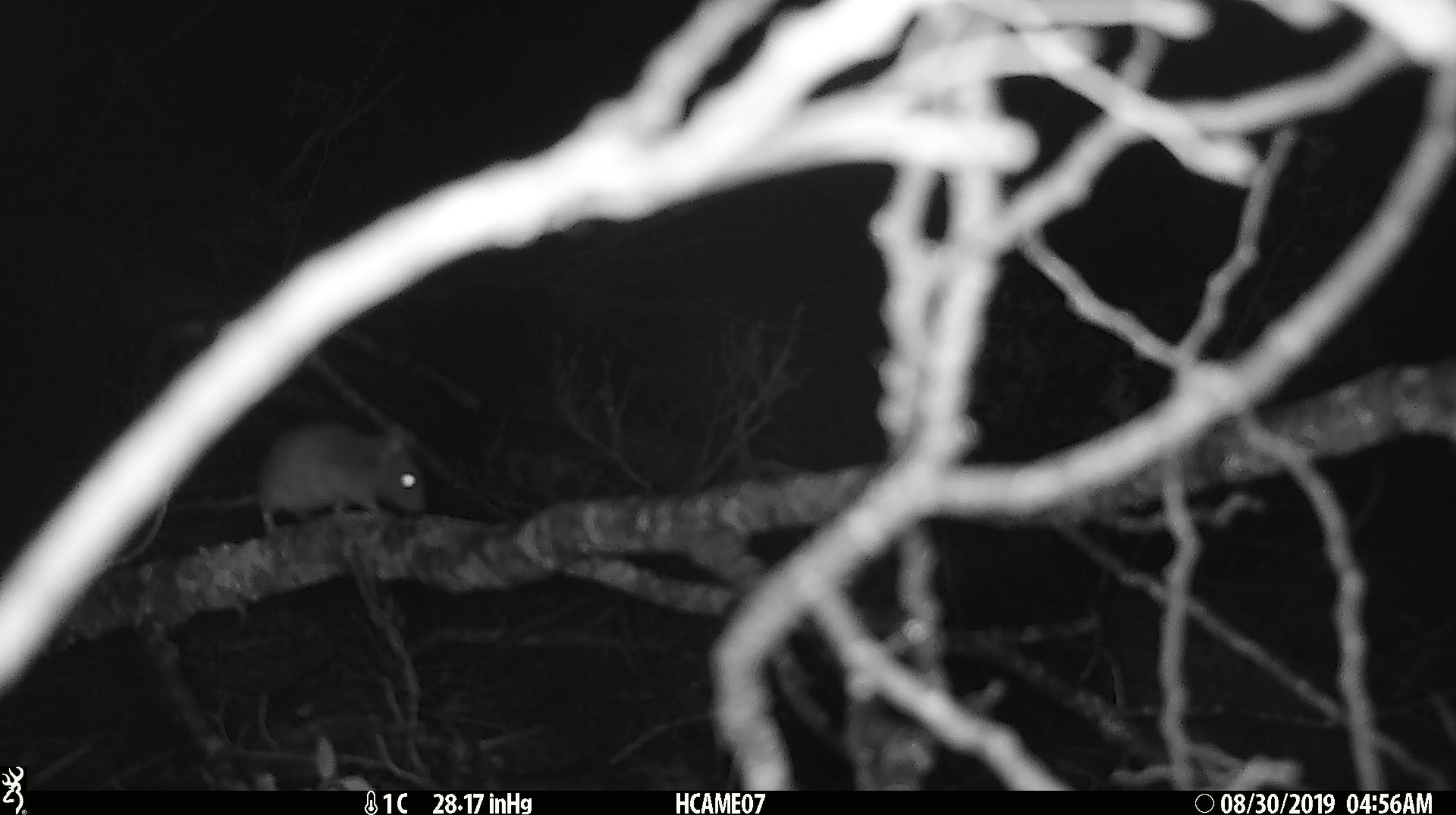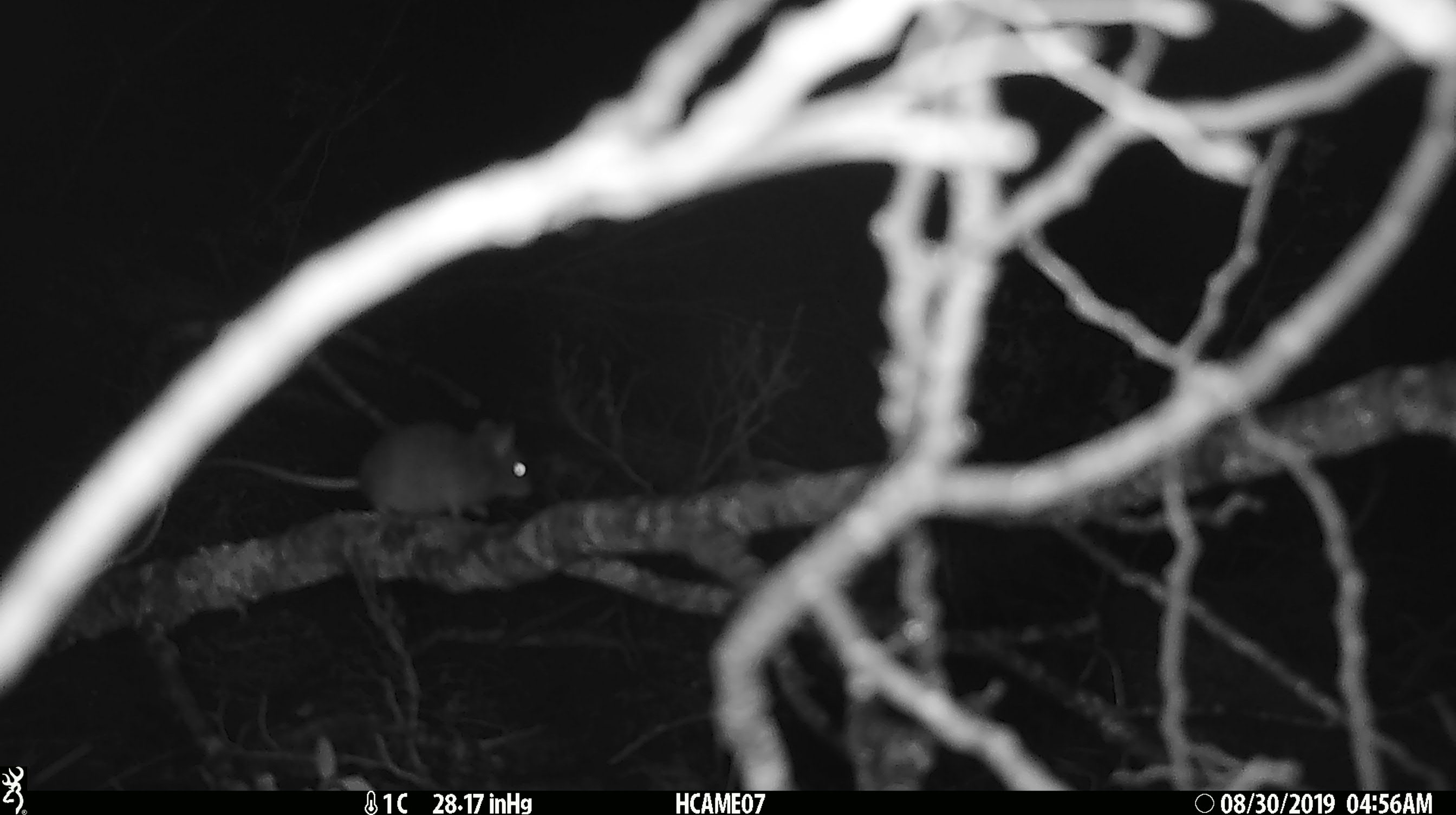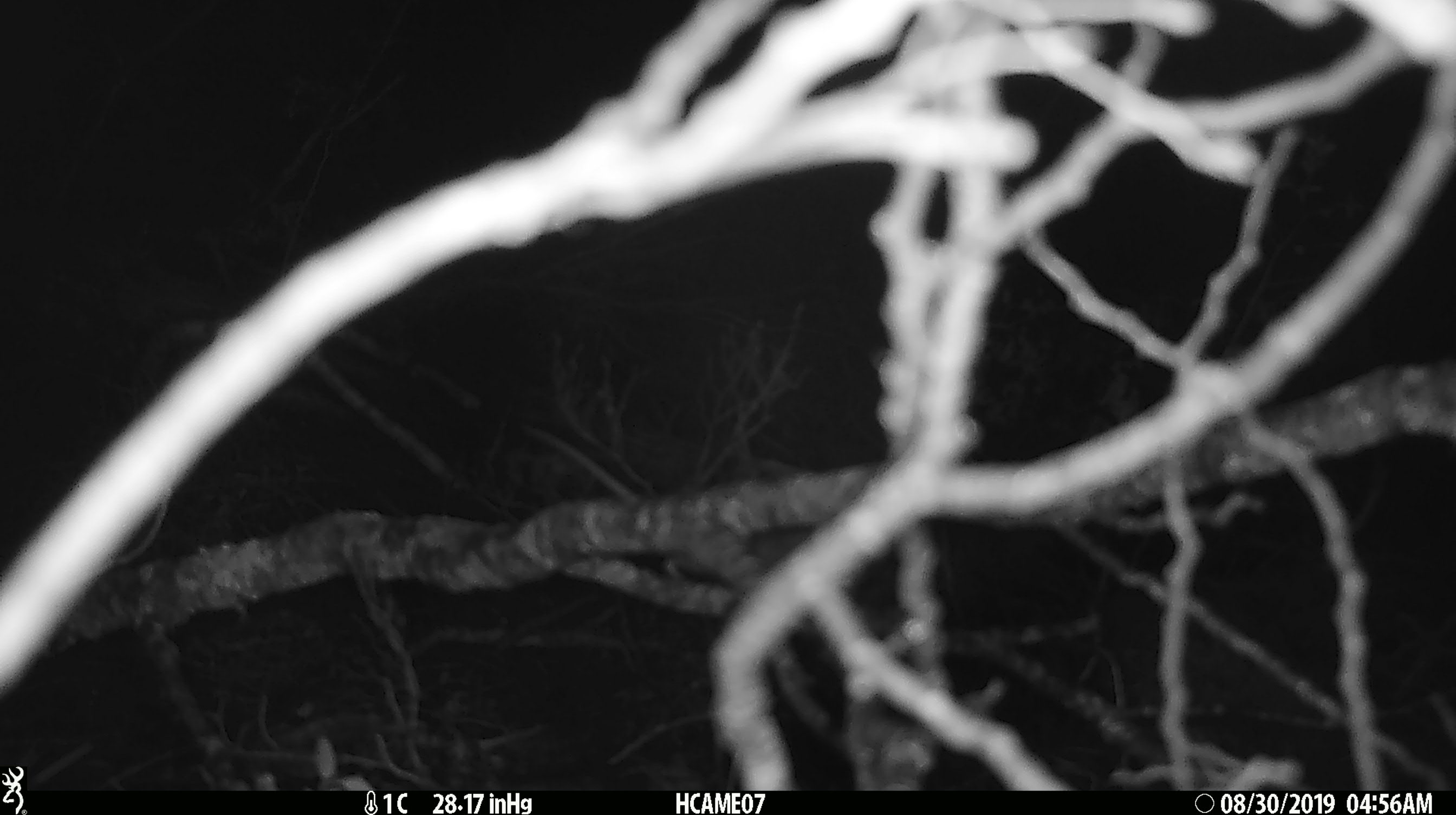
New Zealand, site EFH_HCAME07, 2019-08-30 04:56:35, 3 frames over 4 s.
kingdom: Animalia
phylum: Chordata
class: Mammalia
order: Rodentia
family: Muridae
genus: Mus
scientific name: Mus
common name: mouse